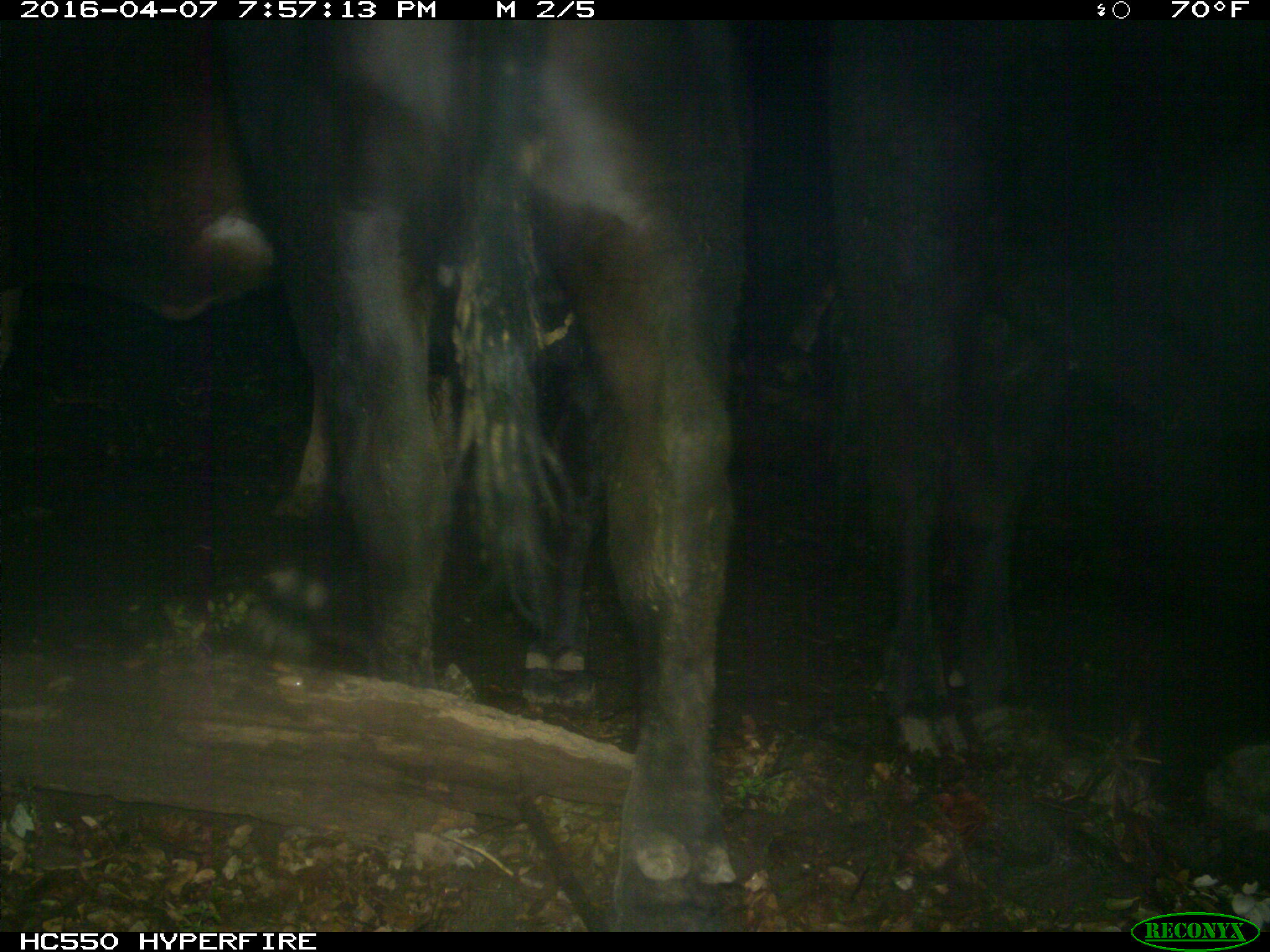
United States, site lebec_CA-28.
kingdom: Animalia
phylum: Chordata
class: Mammalia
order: Artiodactyla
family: Bovidae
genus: Bos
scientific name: Bos taurus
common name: domestic cow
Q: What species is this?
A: Bos taurus (domestic cow).